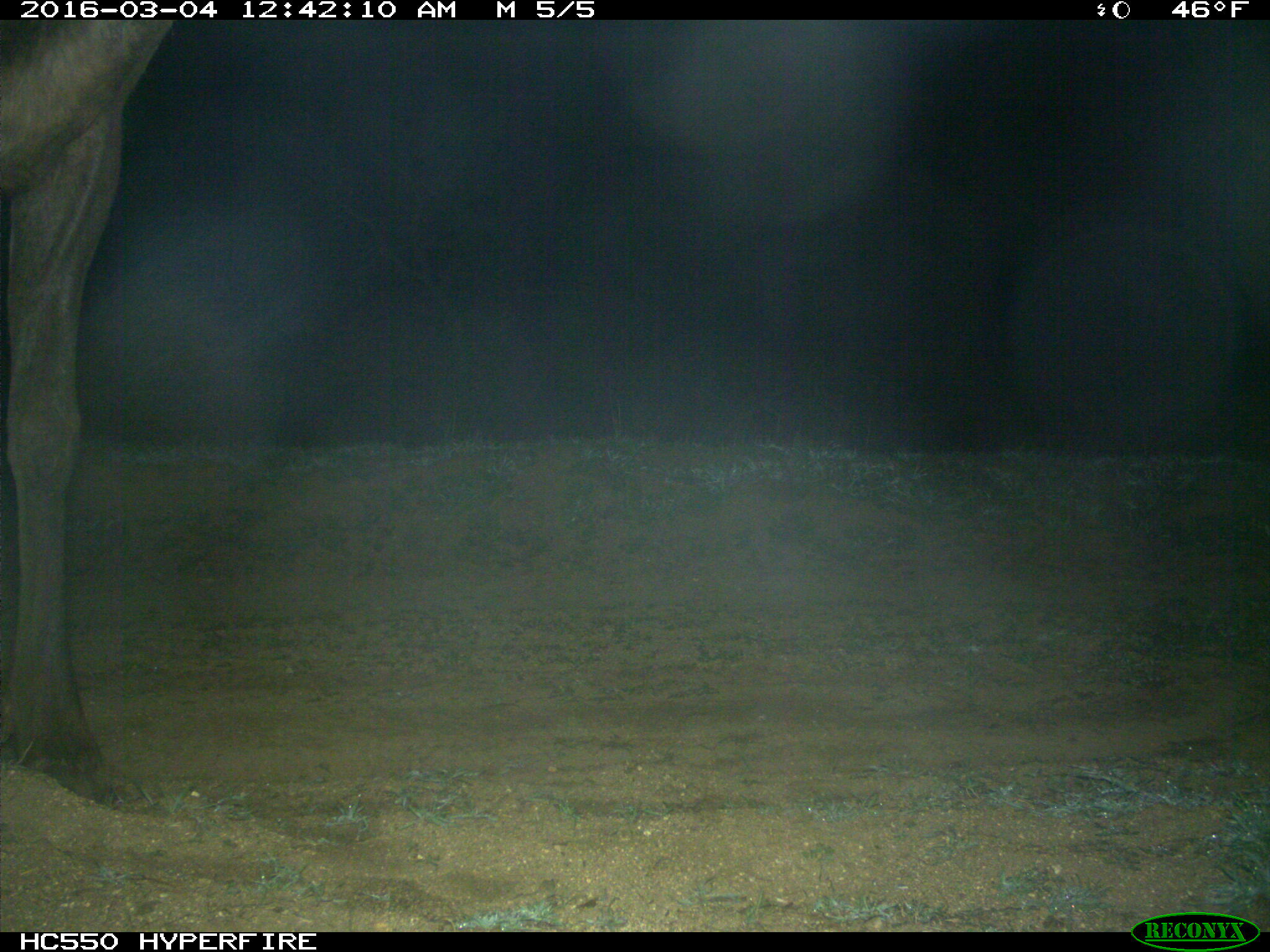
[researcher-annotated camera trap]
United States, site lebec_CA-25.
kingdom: Animalia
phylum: Chordata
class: Mammalia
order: Artiodactyla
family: Cervidae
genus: Cervus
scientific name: Cervus canadensis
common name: elk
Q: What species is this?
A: Cervus canadensis (elk).